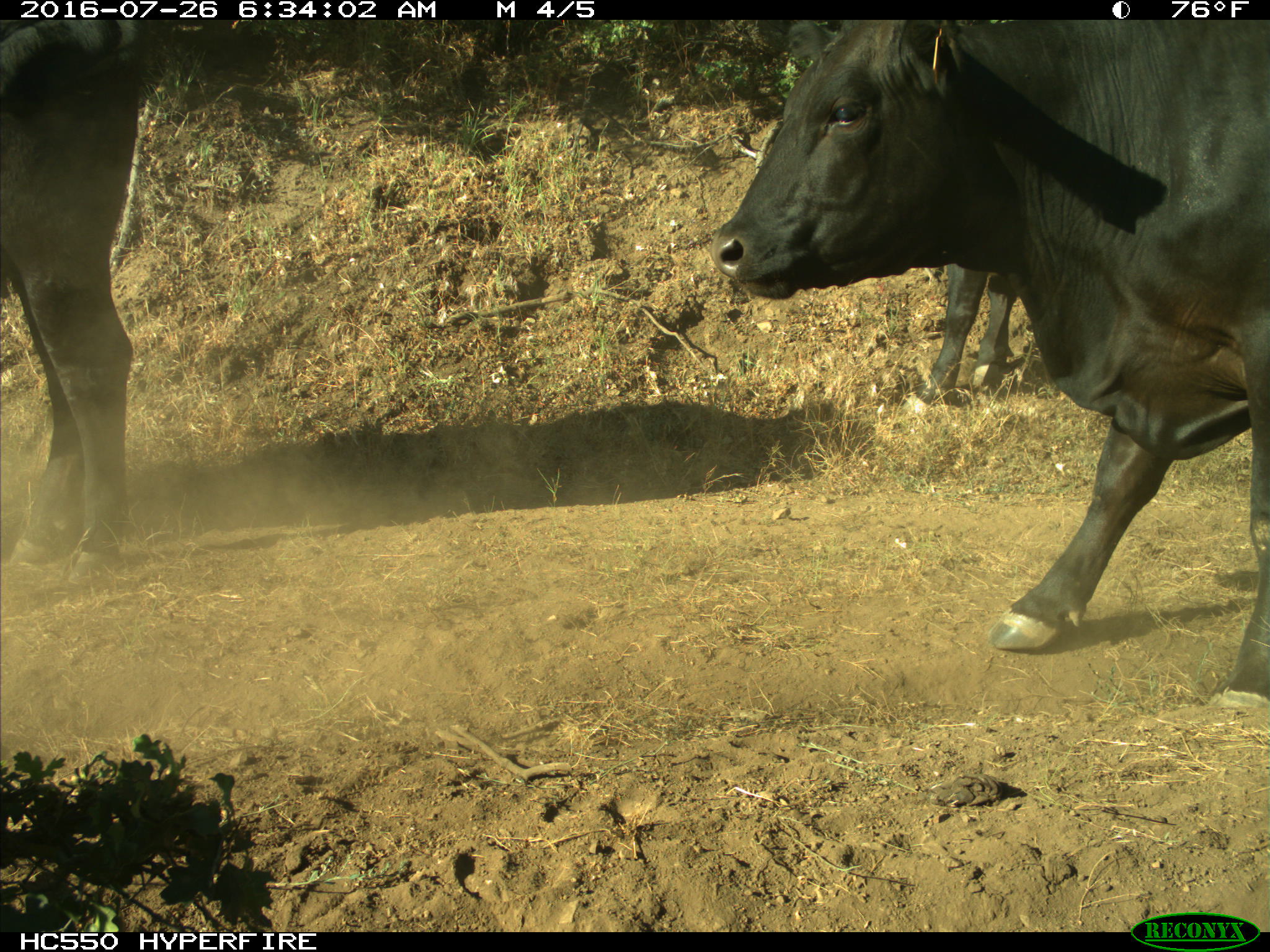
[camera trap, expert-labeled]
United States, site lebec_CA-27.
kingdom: Animalia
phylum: Chordata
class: Mammalia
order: Artiodactyla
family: Bovidae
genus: Bos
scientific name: Bos taurus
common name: domestic cow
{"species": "Bos taurus (domestic cow)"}